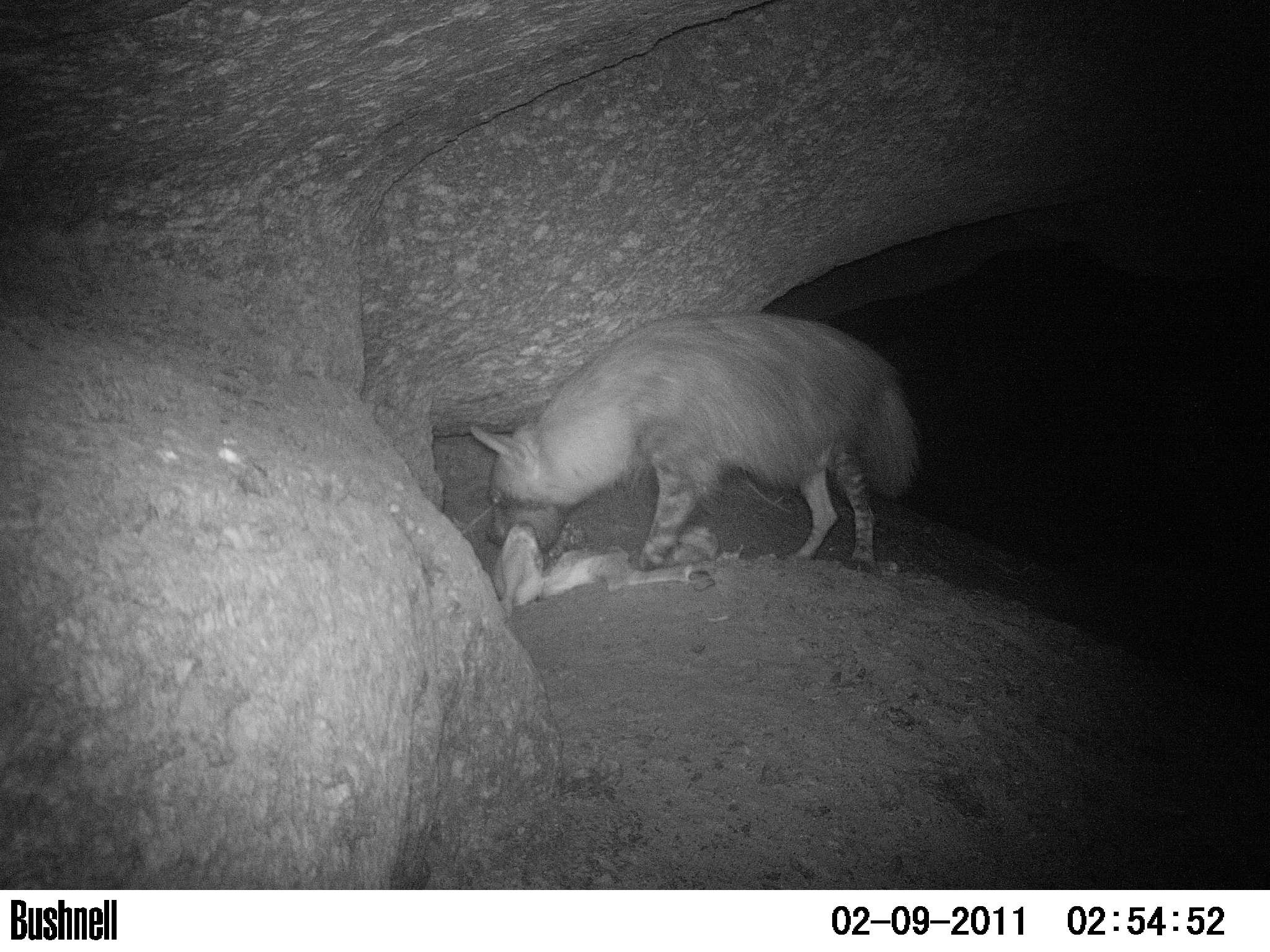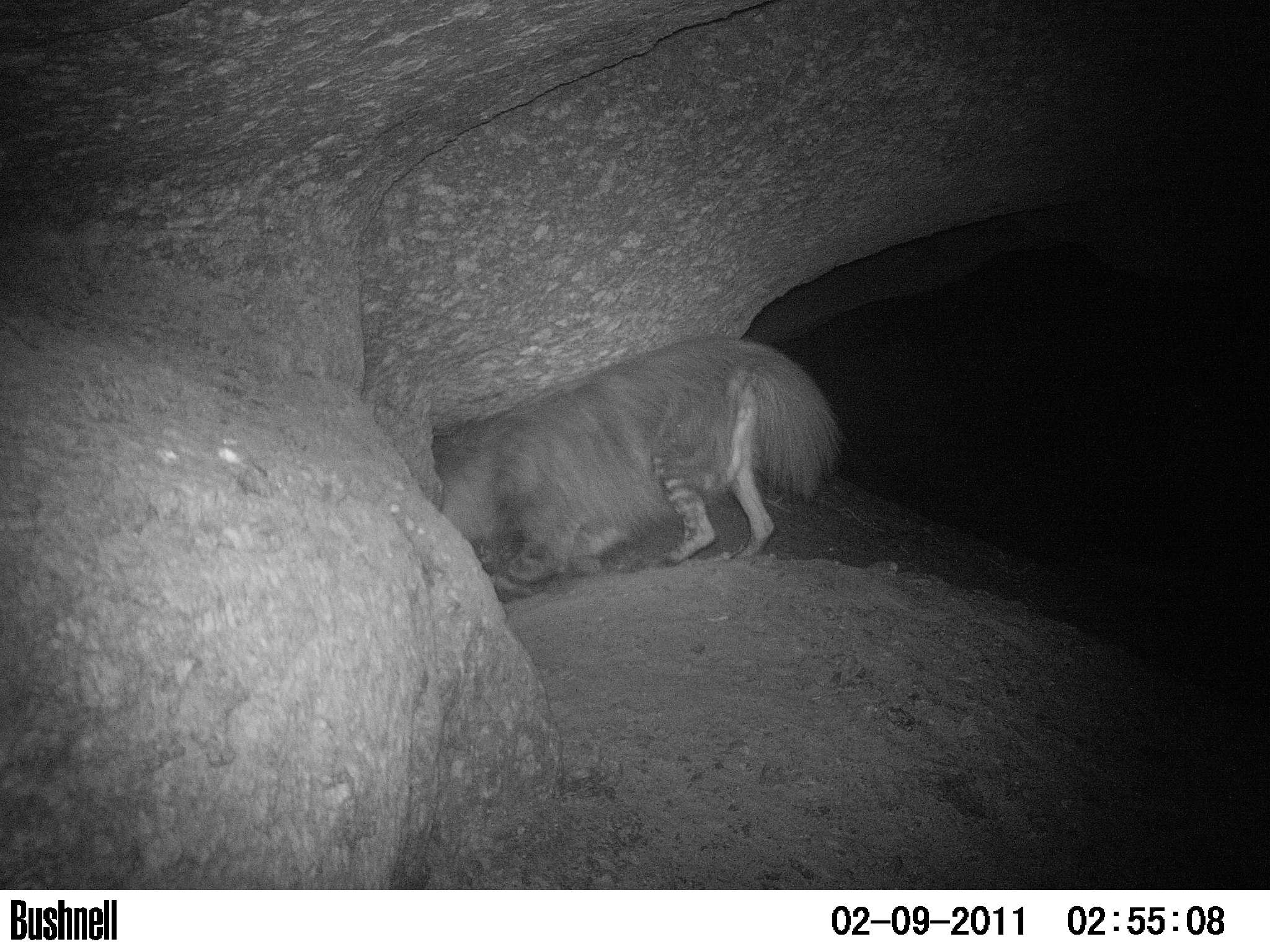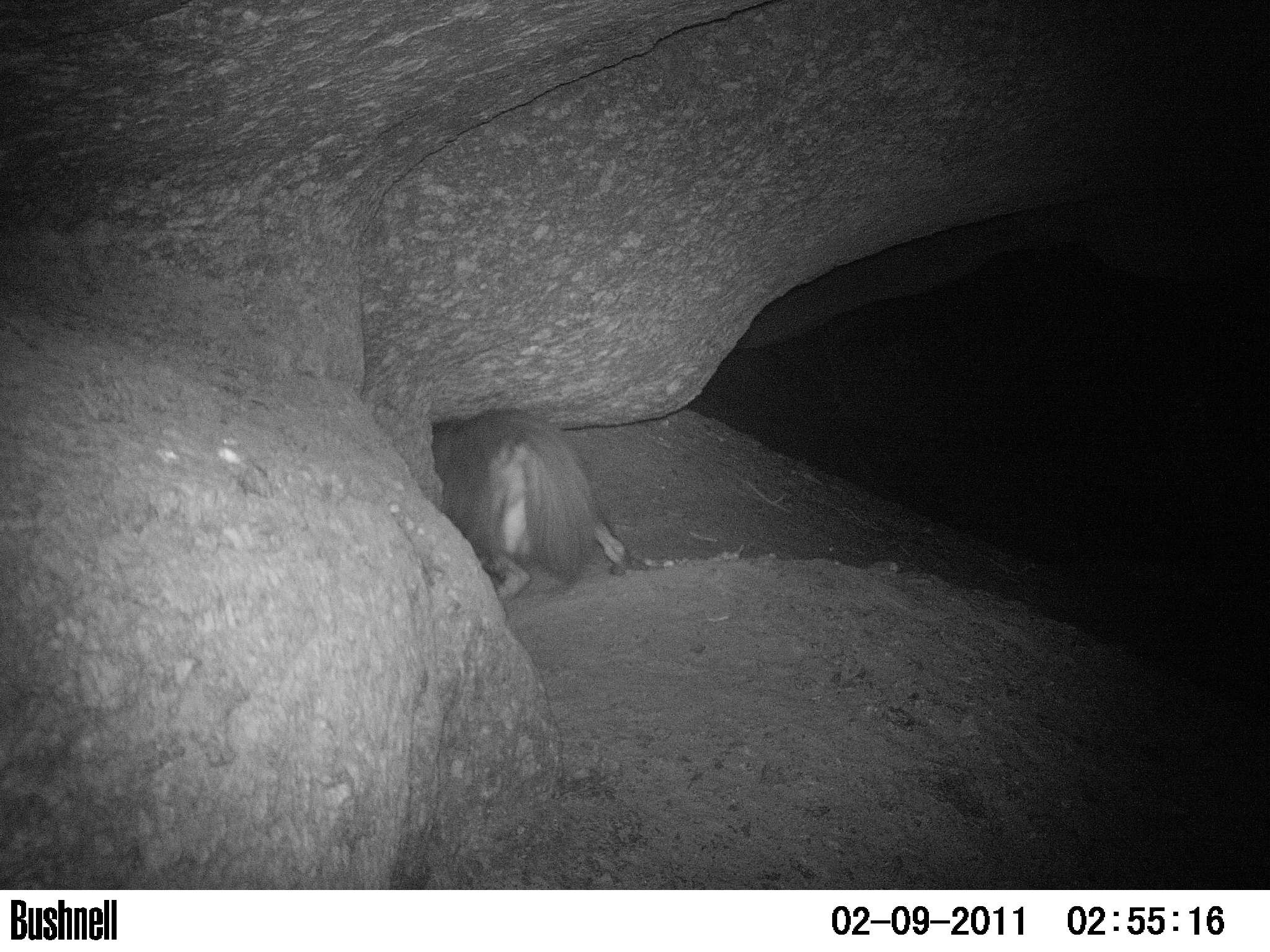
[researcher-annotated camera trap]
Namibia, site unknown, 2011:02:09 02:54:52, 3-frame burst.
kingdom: Animalia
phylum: Chordata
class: Mammalia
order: Carnivora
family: Hyaenidae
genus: Parahyaena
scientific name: Parahyaena brunnea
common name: brown hyena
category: hyaena brunnea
Hyaena brunnea (brown hyena) (Parahyaena brunnea).